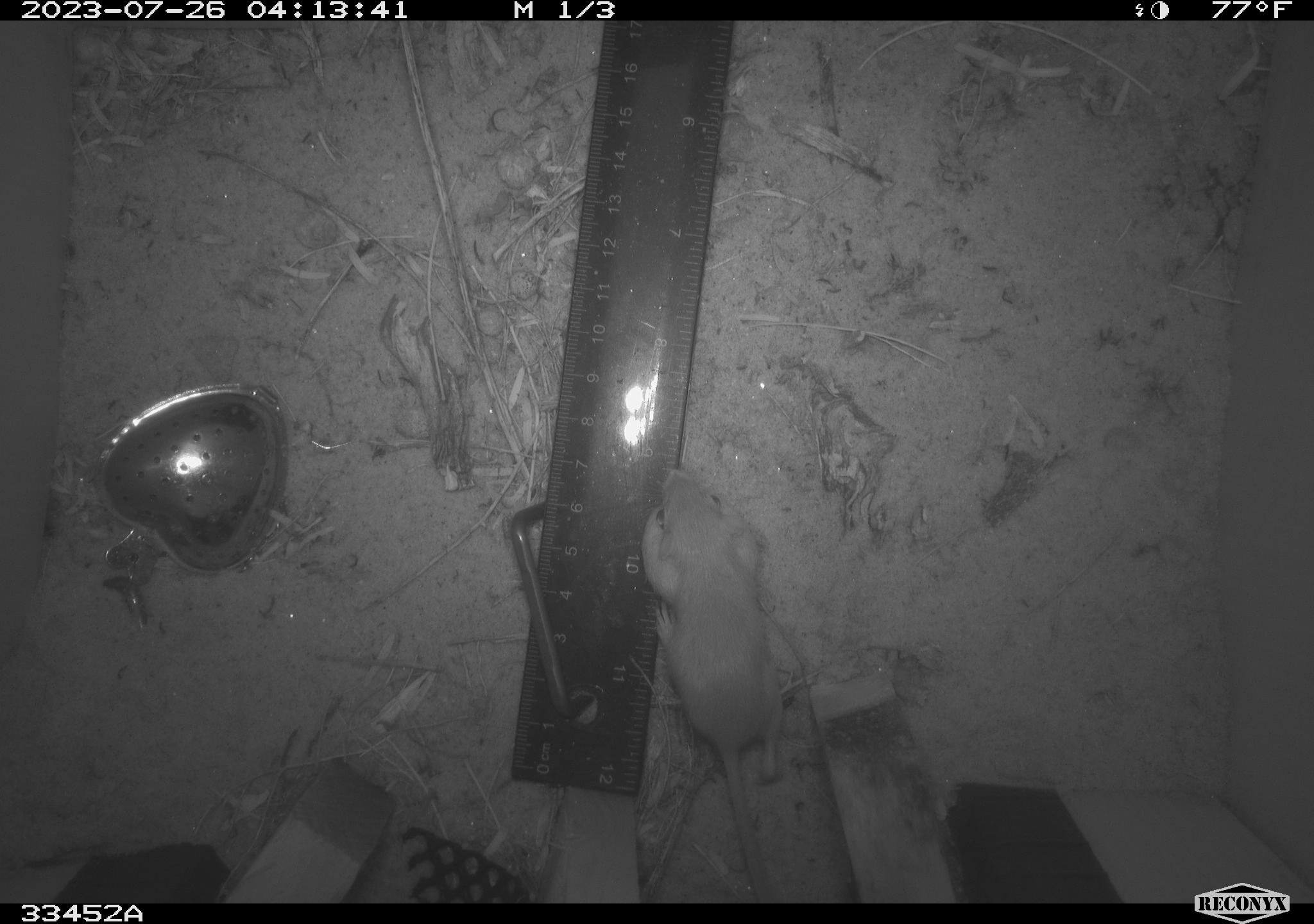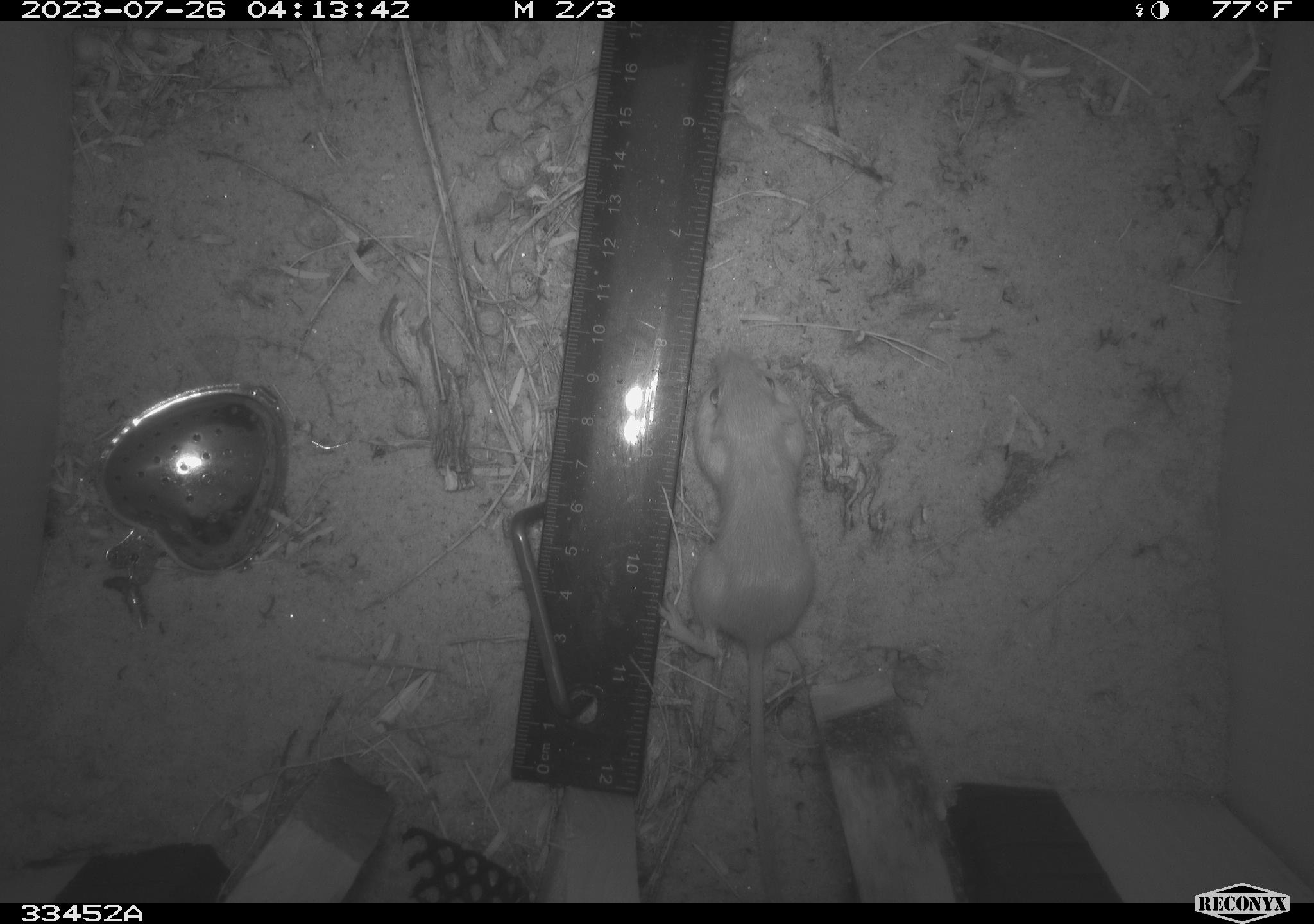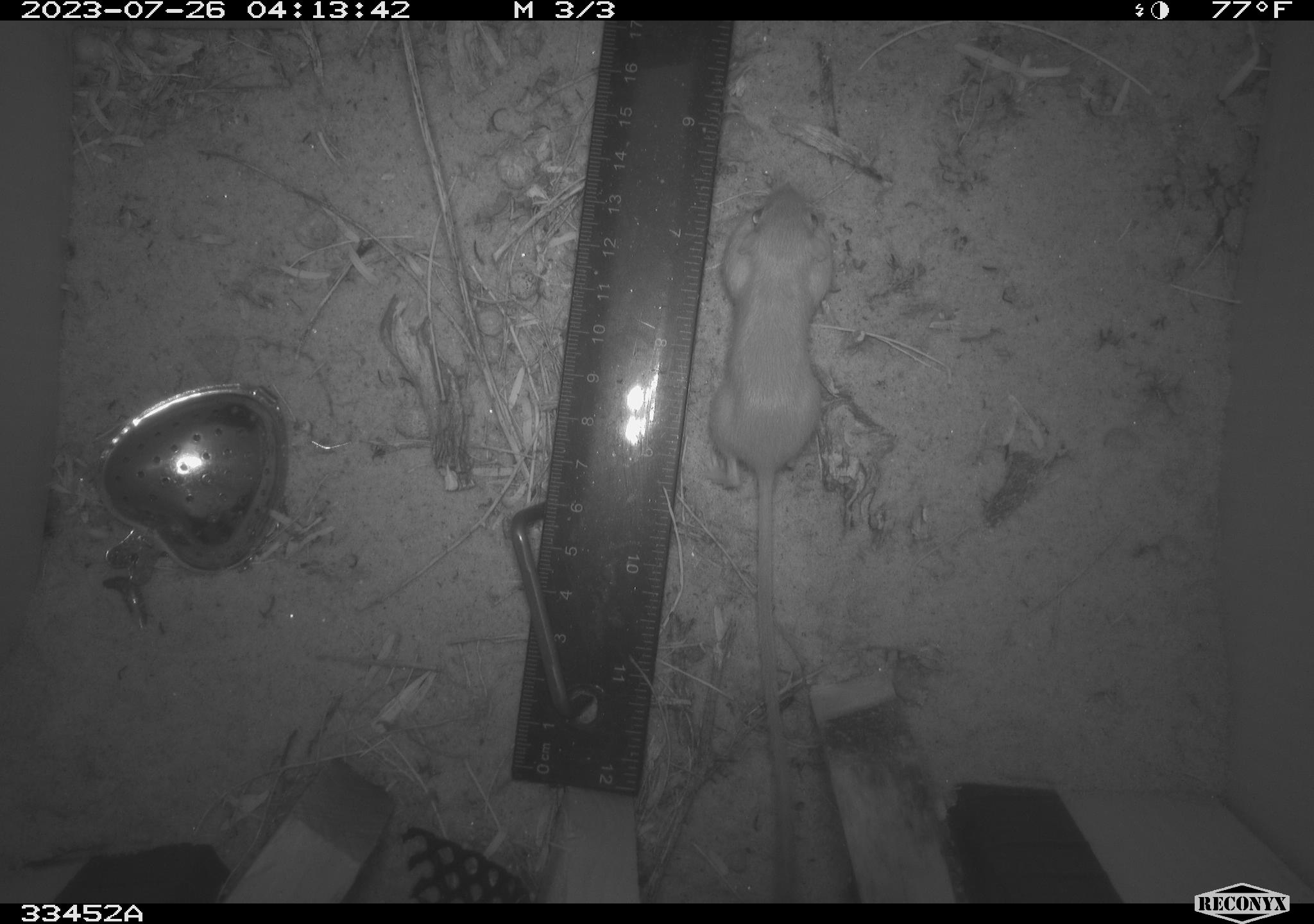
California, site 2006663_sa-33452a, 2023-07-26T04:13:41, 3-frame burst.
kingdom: Animalia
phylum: Chordata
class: Mammalia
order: Rodentia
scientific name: Rodentia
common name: rodent